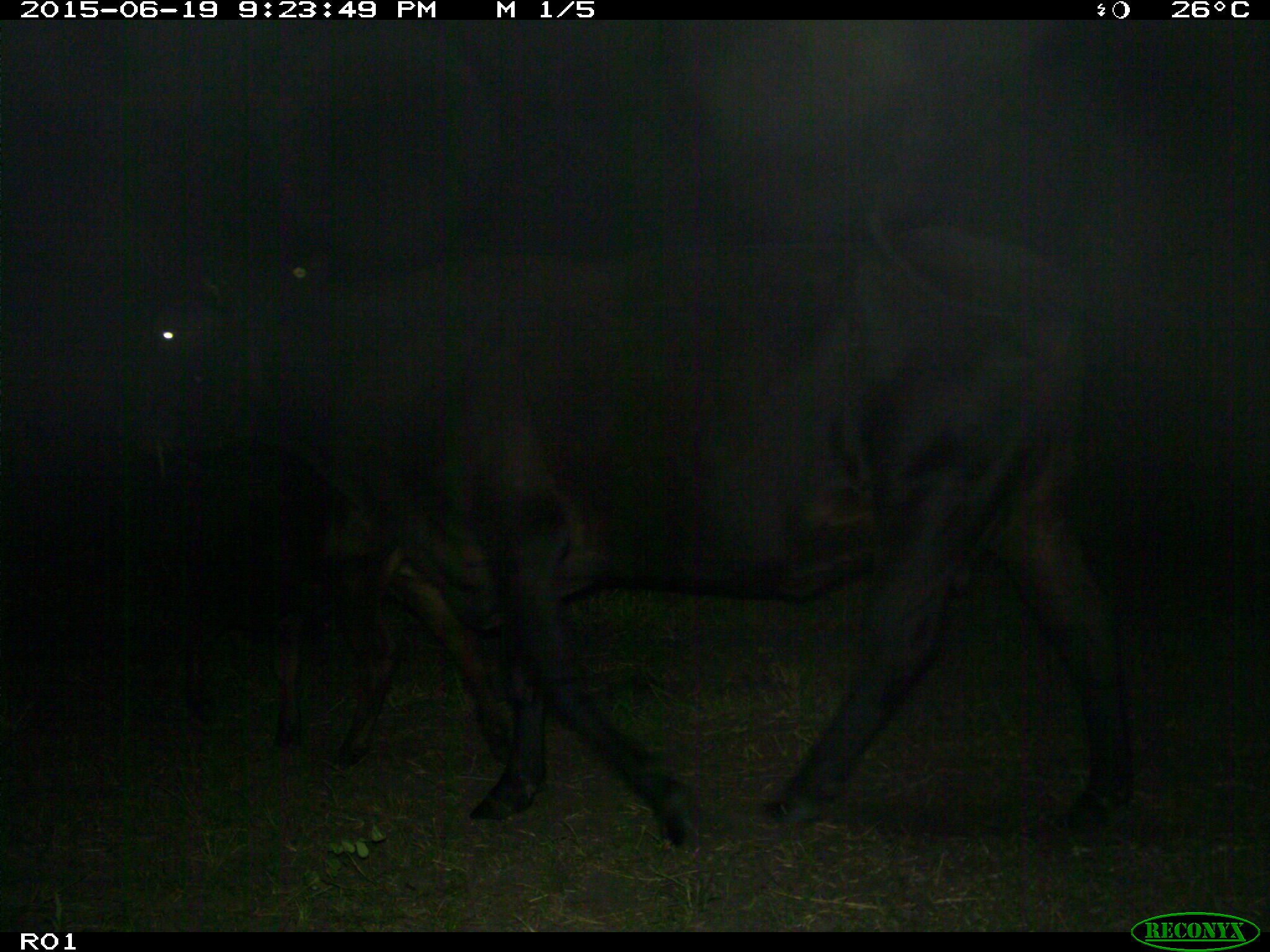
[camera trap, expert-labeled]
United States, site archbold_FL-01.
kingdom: Animalia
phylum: Chordata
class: Mammalia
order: Artiodactyla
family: Bovidae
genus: Bos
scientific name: Bos taurus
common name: domestic cow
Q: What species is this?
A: Bos taurus (domestic cow).